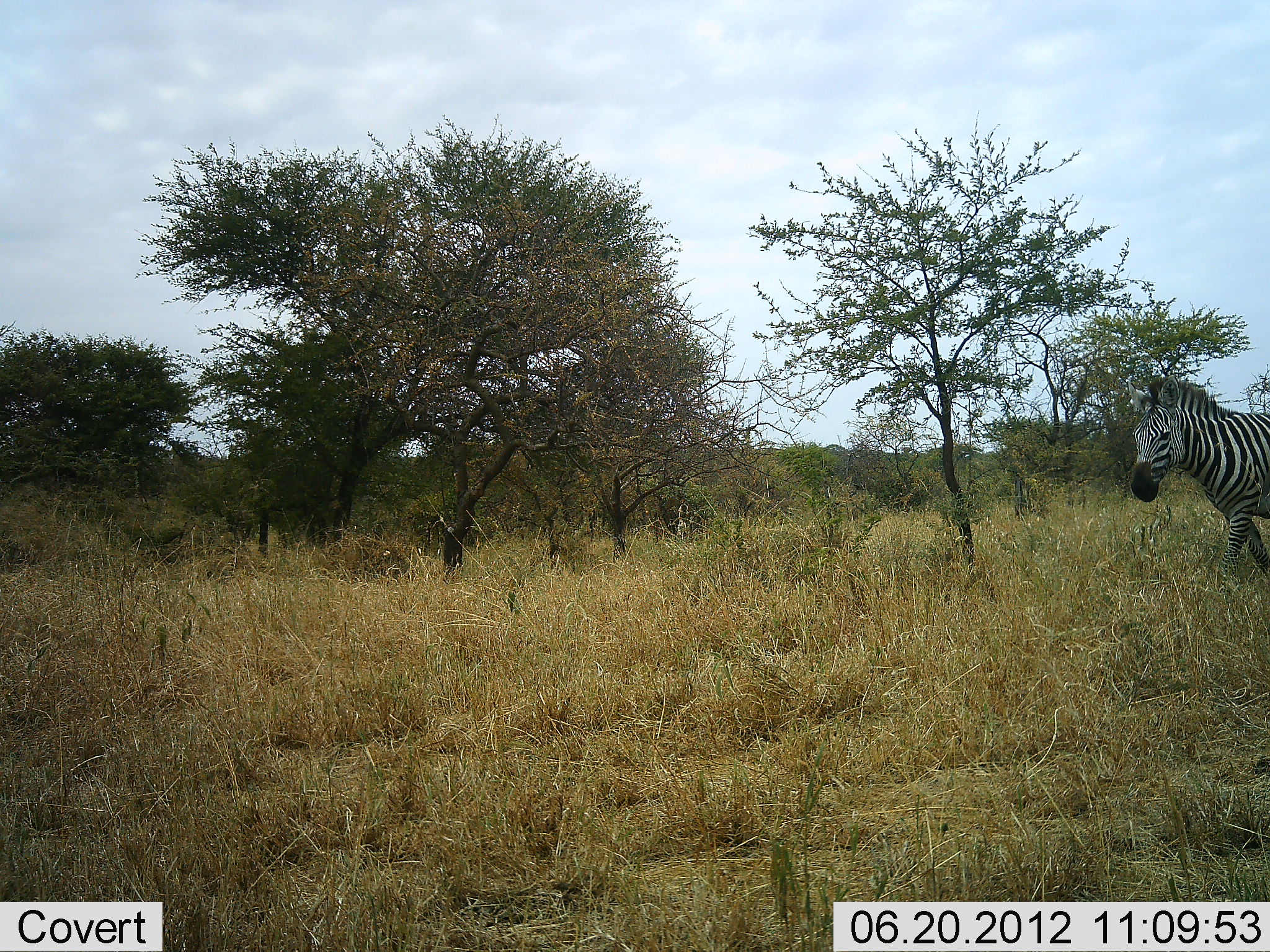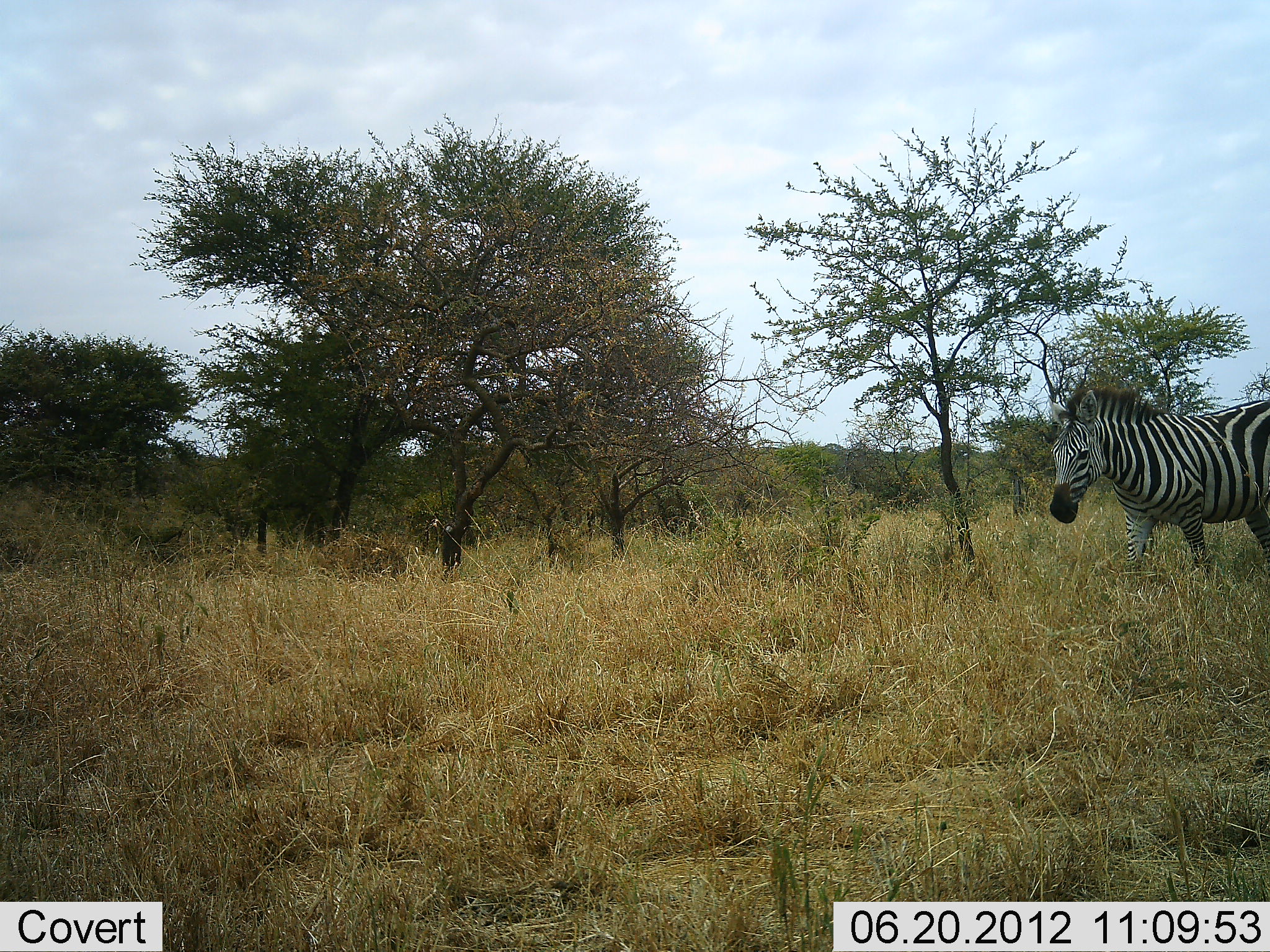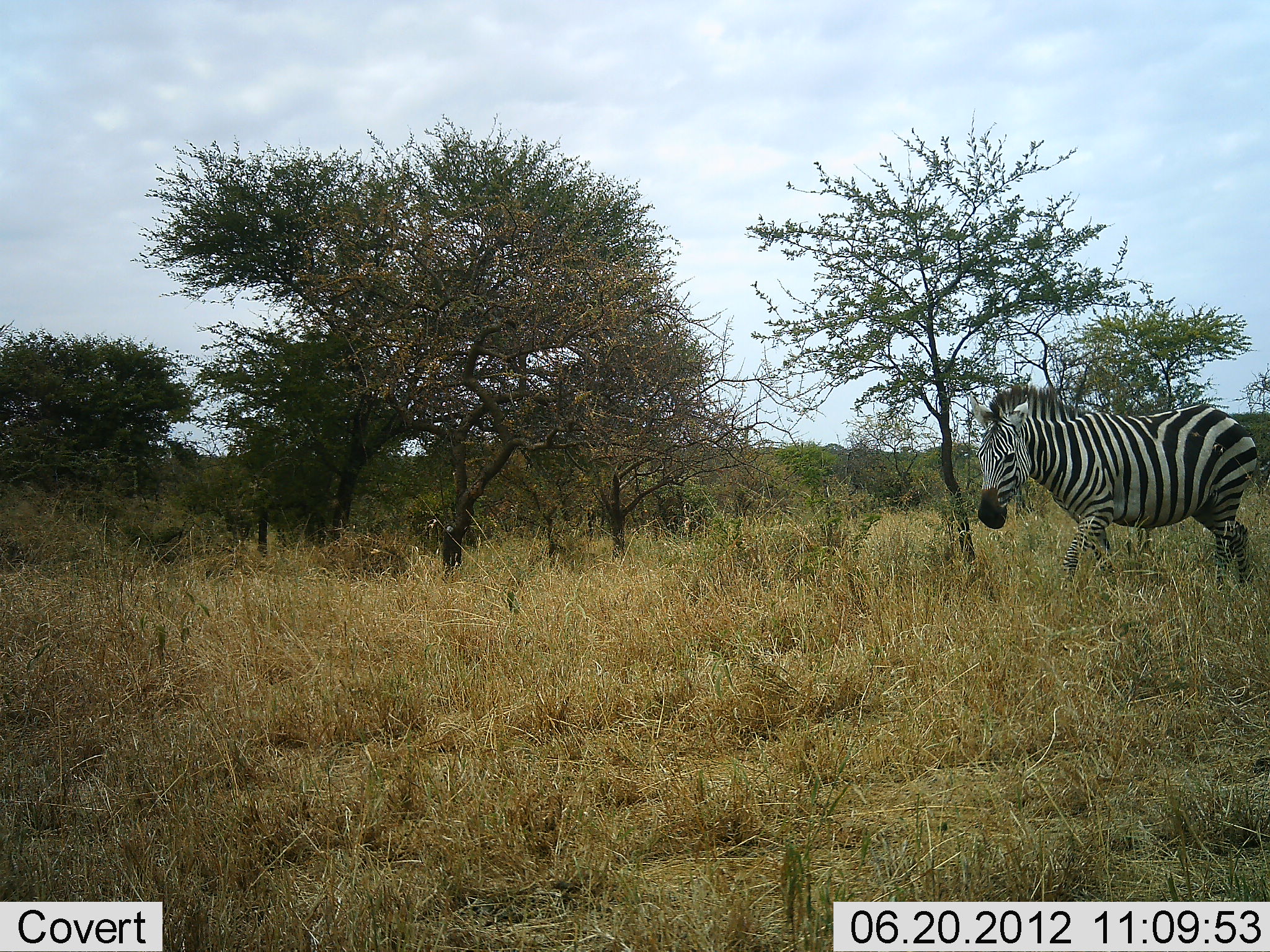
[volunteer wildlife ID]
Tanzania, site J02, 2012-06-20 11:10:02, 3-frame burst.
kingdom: Animalia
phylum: Chordata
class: Mammalia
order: Perissodactyla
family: Equidae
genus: Equus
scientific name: Equus quagga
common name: plains zebra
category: zebra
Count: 1.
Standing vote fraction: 0%.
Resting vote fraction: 0%.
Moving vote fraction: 100%.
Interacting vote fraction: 0%.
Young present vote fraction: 0%.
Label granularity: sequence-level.